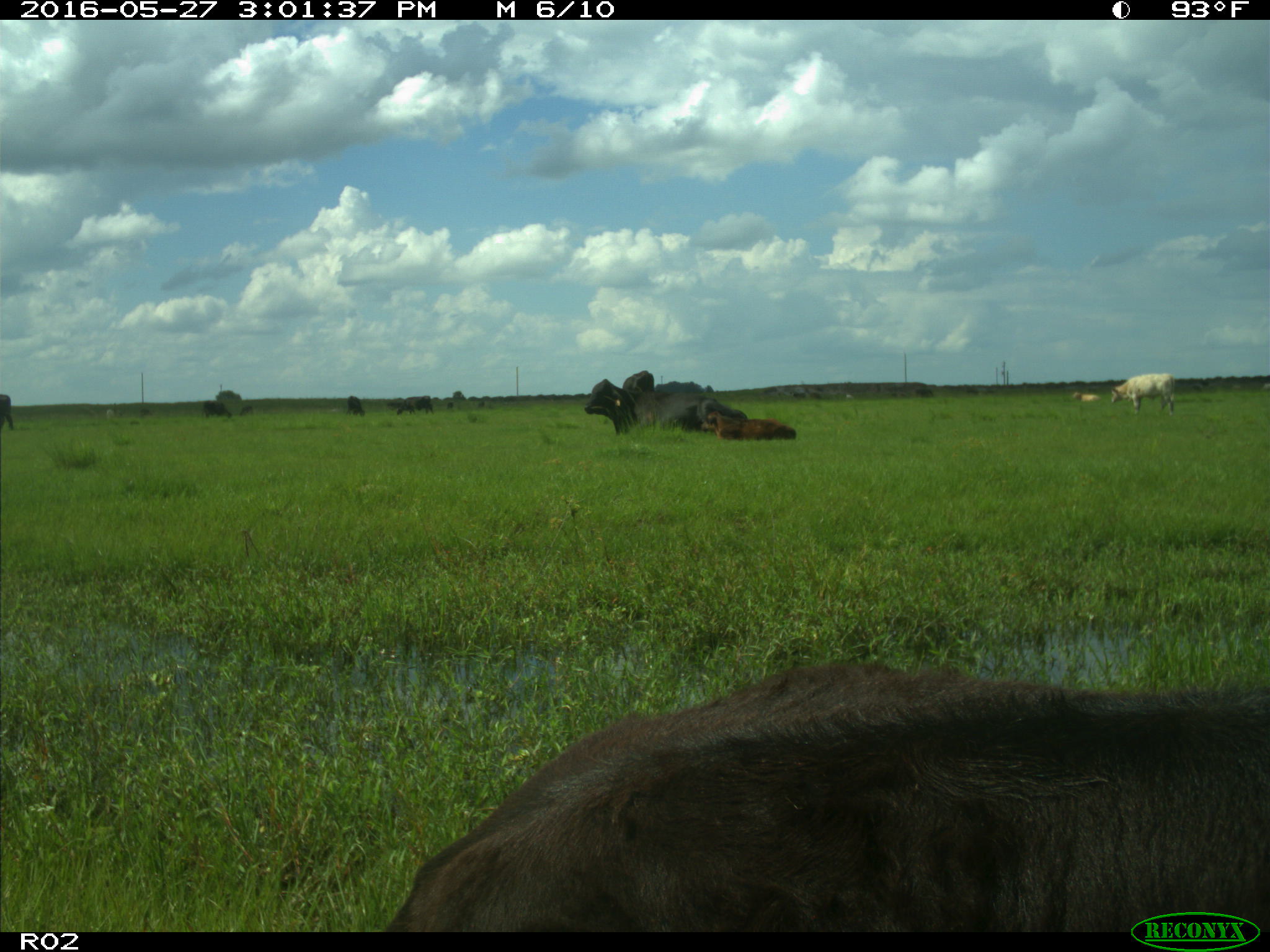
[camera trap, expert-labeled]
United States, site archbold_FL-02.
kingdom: Animalia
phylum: Chordata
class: Mammalia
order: Artiodactyla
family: Bovidae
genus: Bos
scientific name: Bos taurus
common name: domestic cow